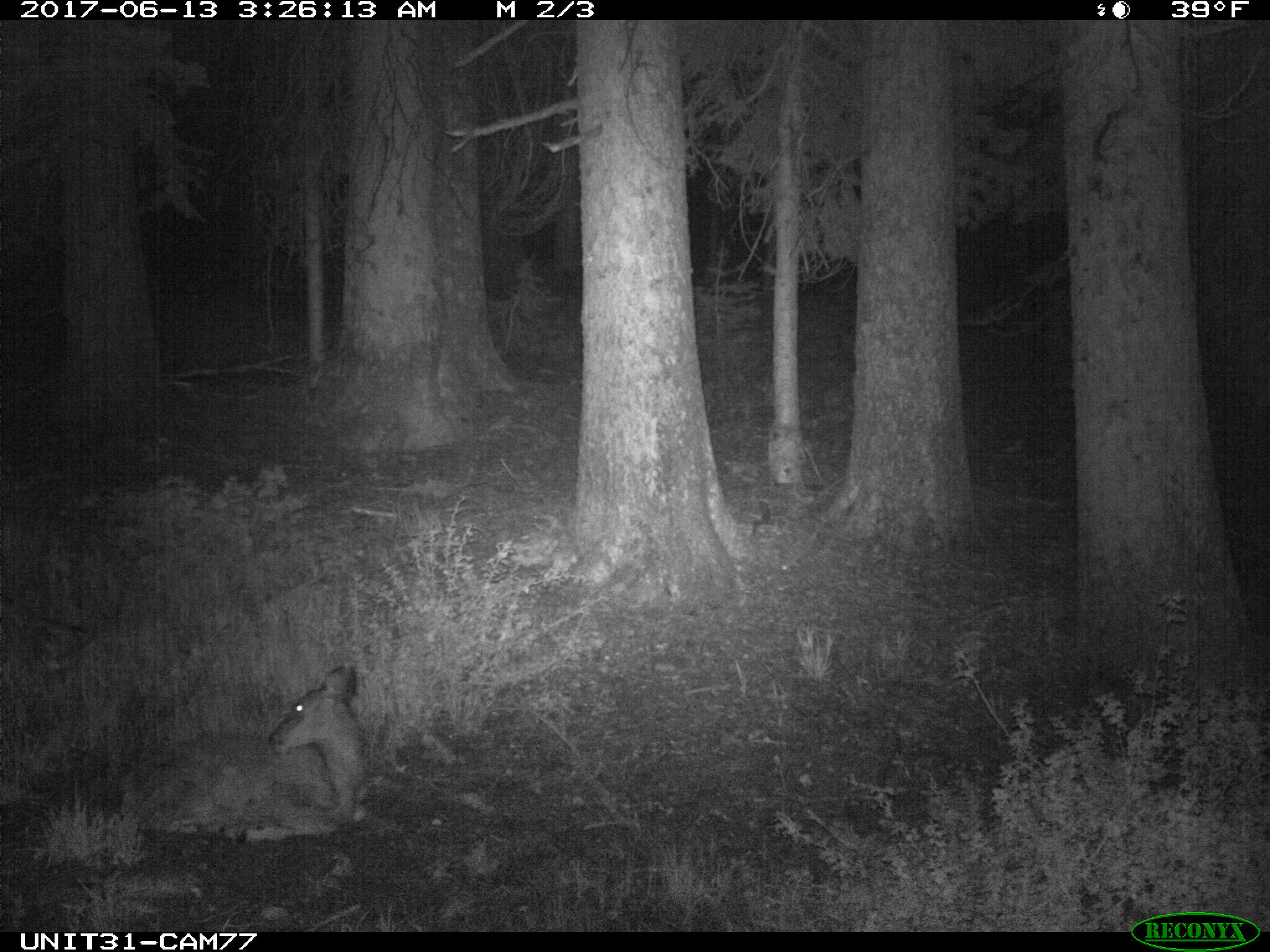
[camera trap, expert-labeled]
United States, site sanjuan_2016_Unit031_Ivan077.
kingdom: Animalia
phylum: Chordata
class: Mammalia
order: Artiodactyla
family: Cervidae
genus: Odocoileus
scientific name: Odocoileus hemionus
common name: mule deer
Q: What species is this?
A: Odocoileus hemionus (mule deer).